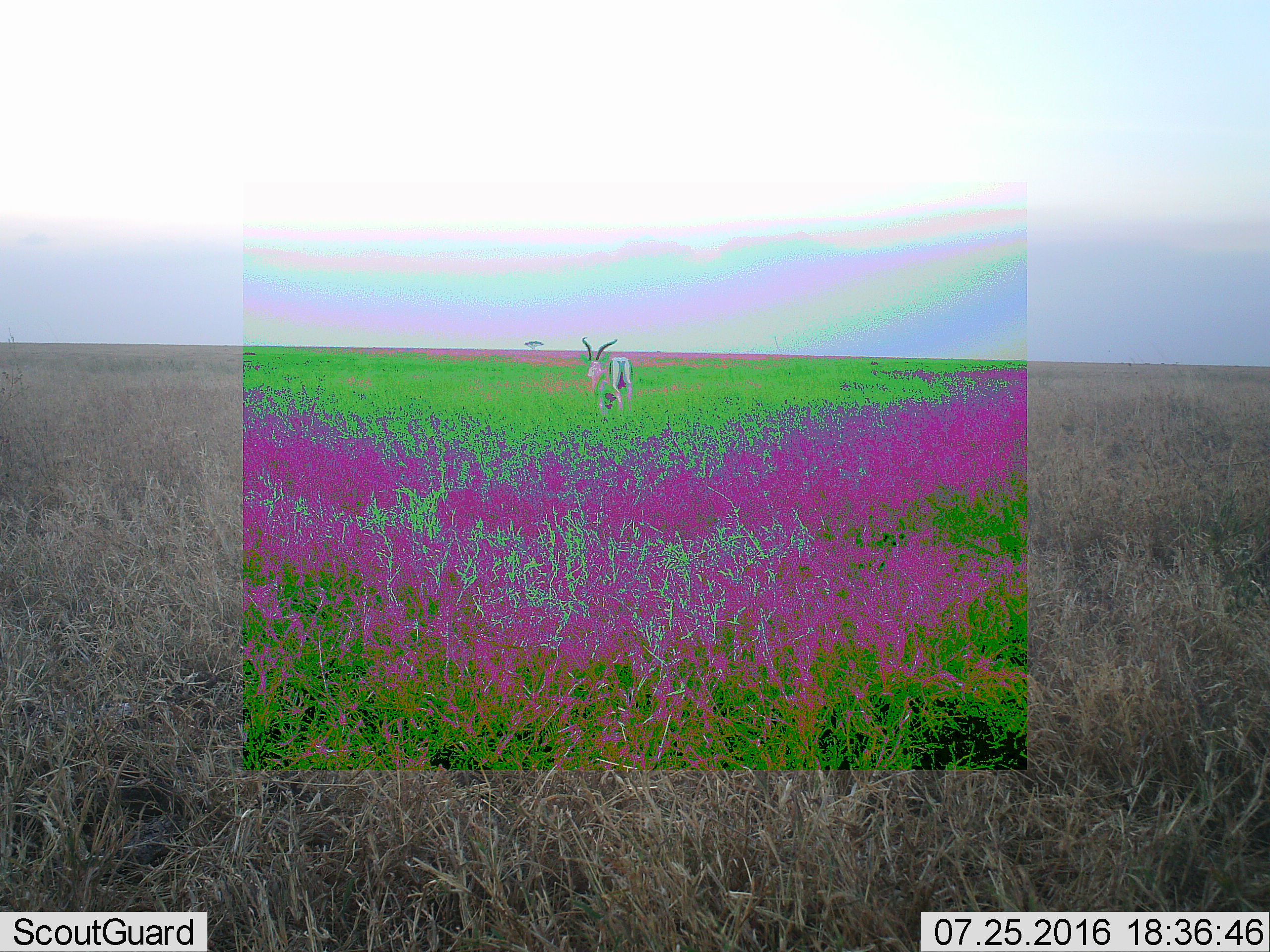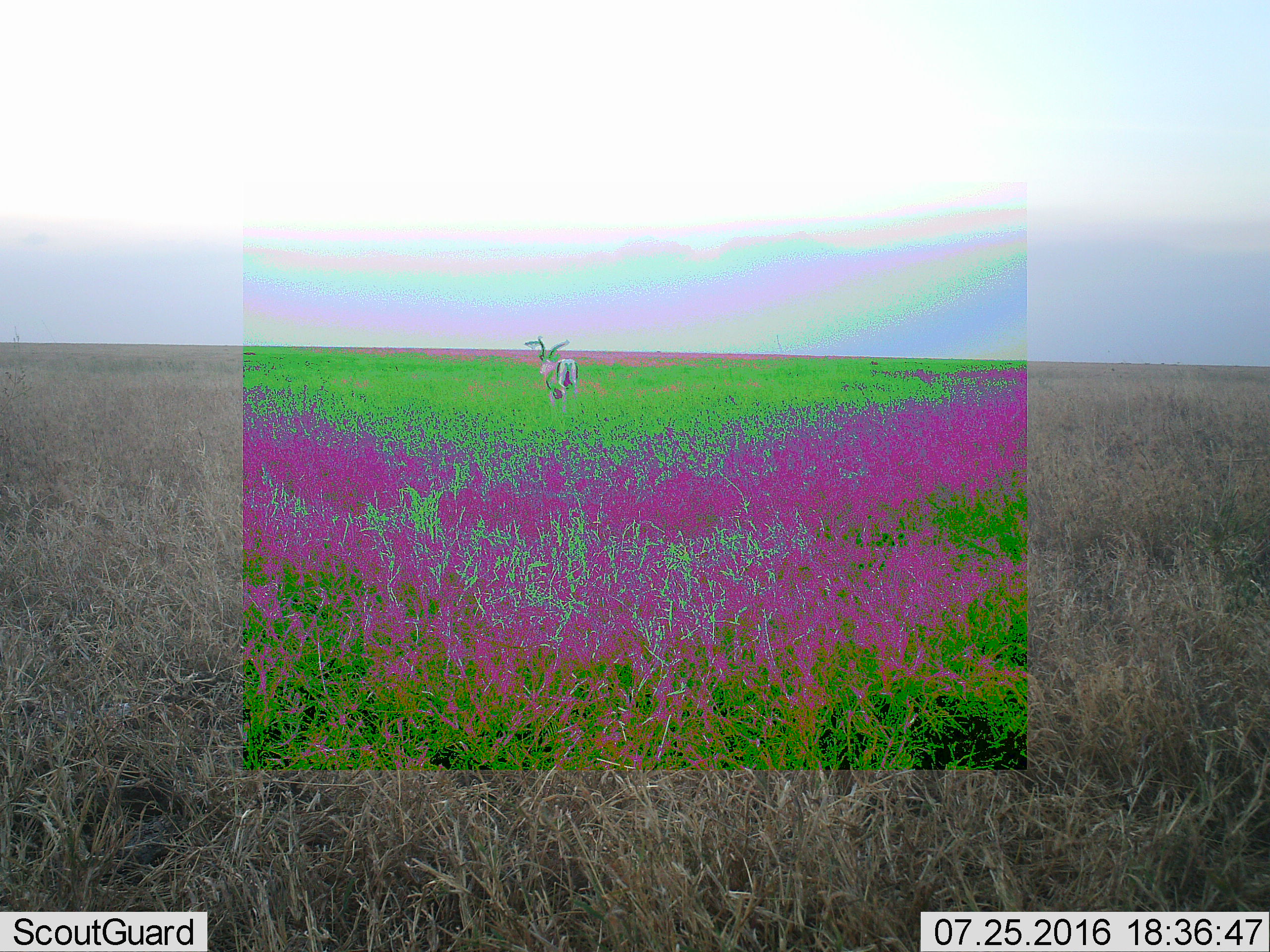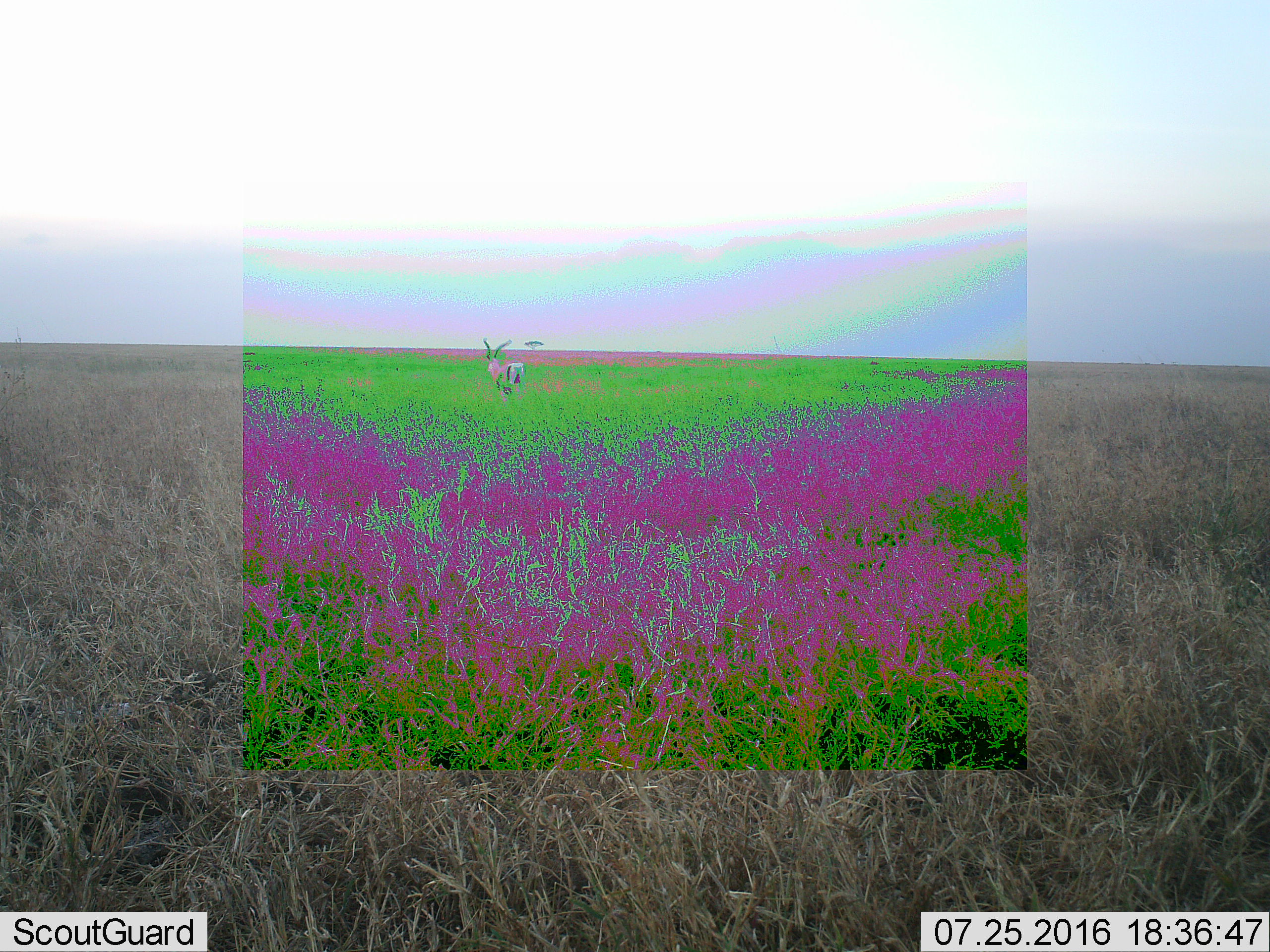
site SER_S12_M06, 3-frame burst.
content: unidentified animal